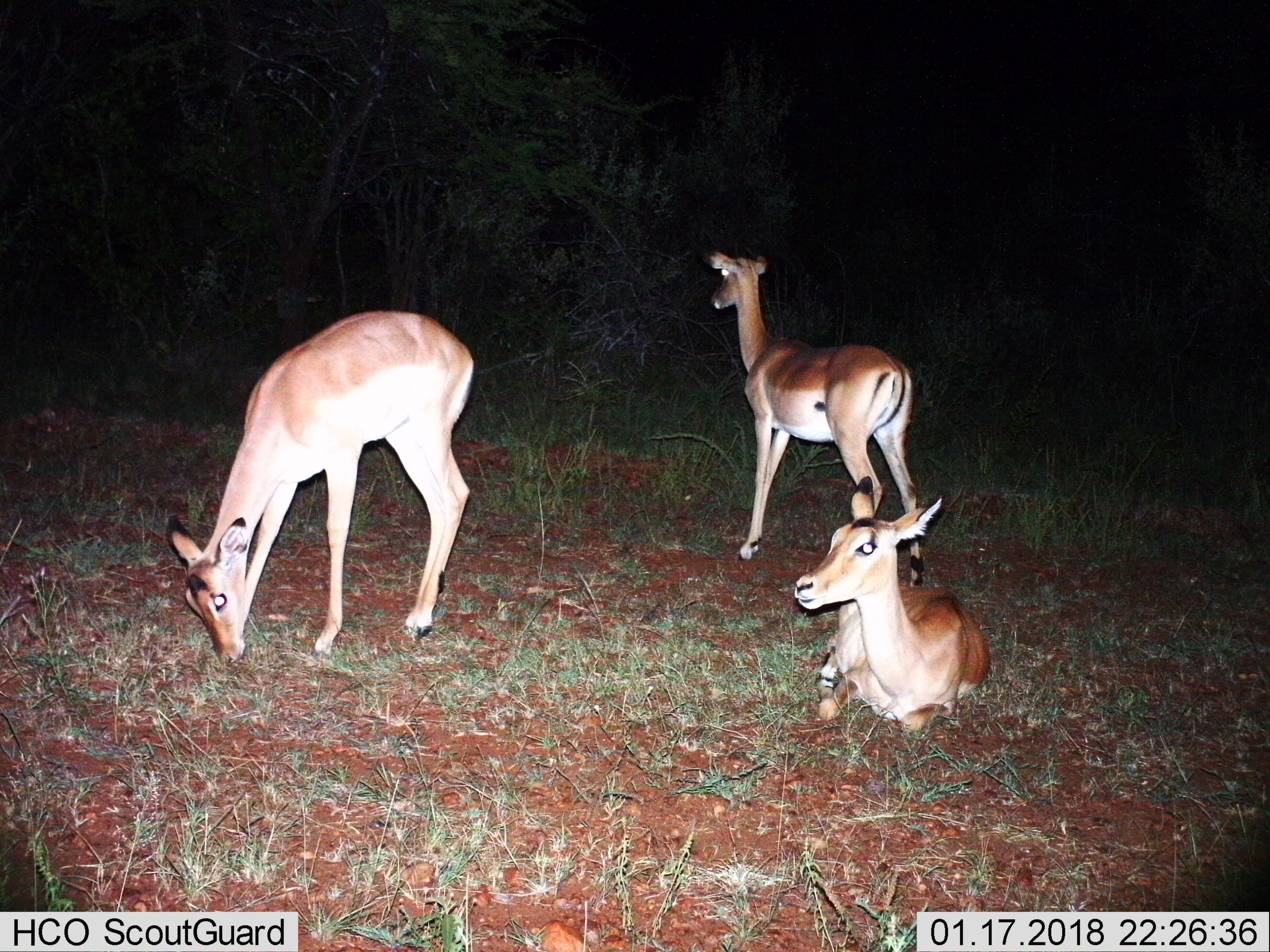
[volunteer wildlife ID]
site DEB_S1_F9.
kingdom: Animalia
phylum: Chordata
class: Mammalia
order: Artiodactyla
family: Bovidae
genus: Aepyceros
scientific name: Aepyceros melampus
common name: impala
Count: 3.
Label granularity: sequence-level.